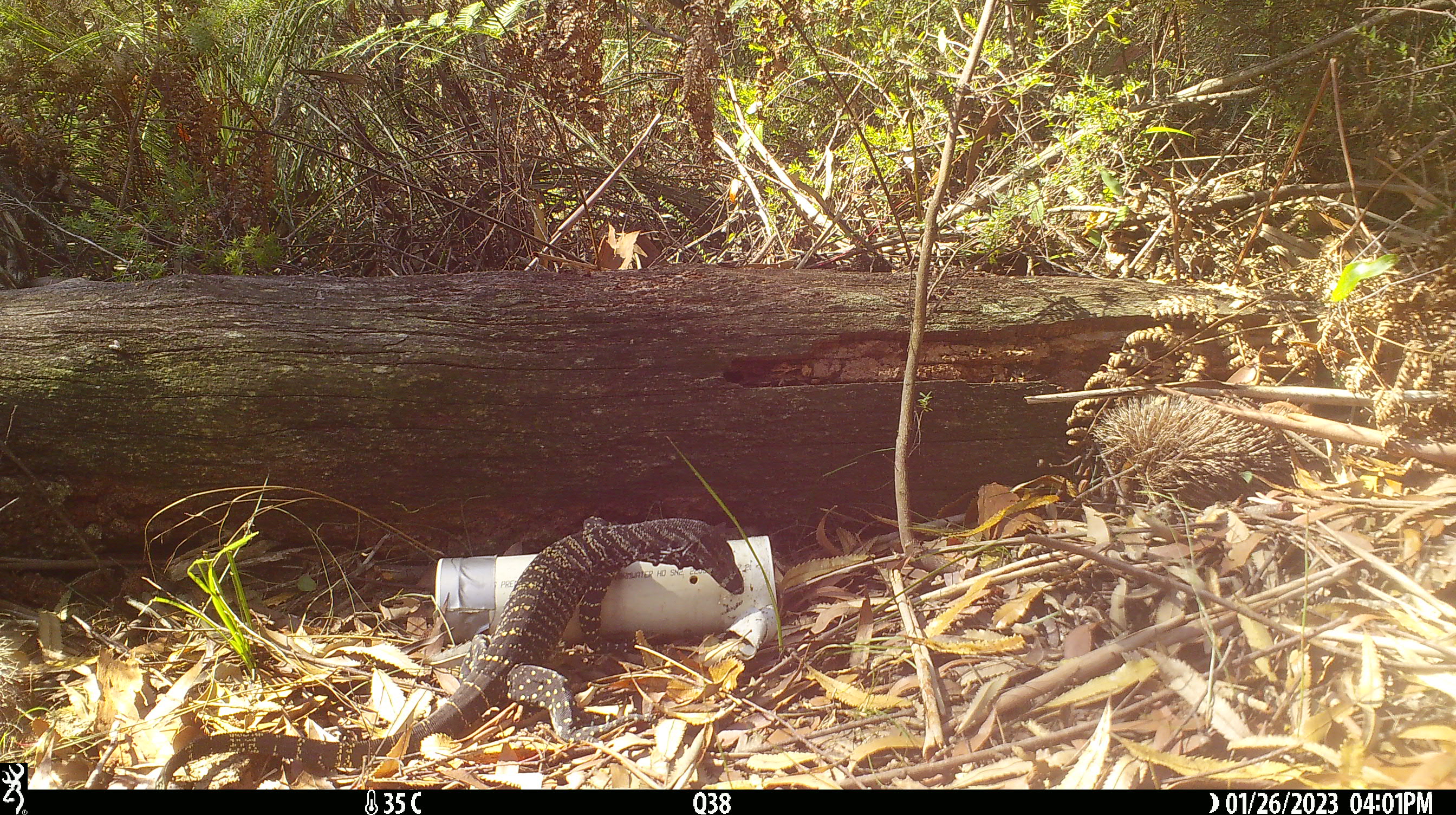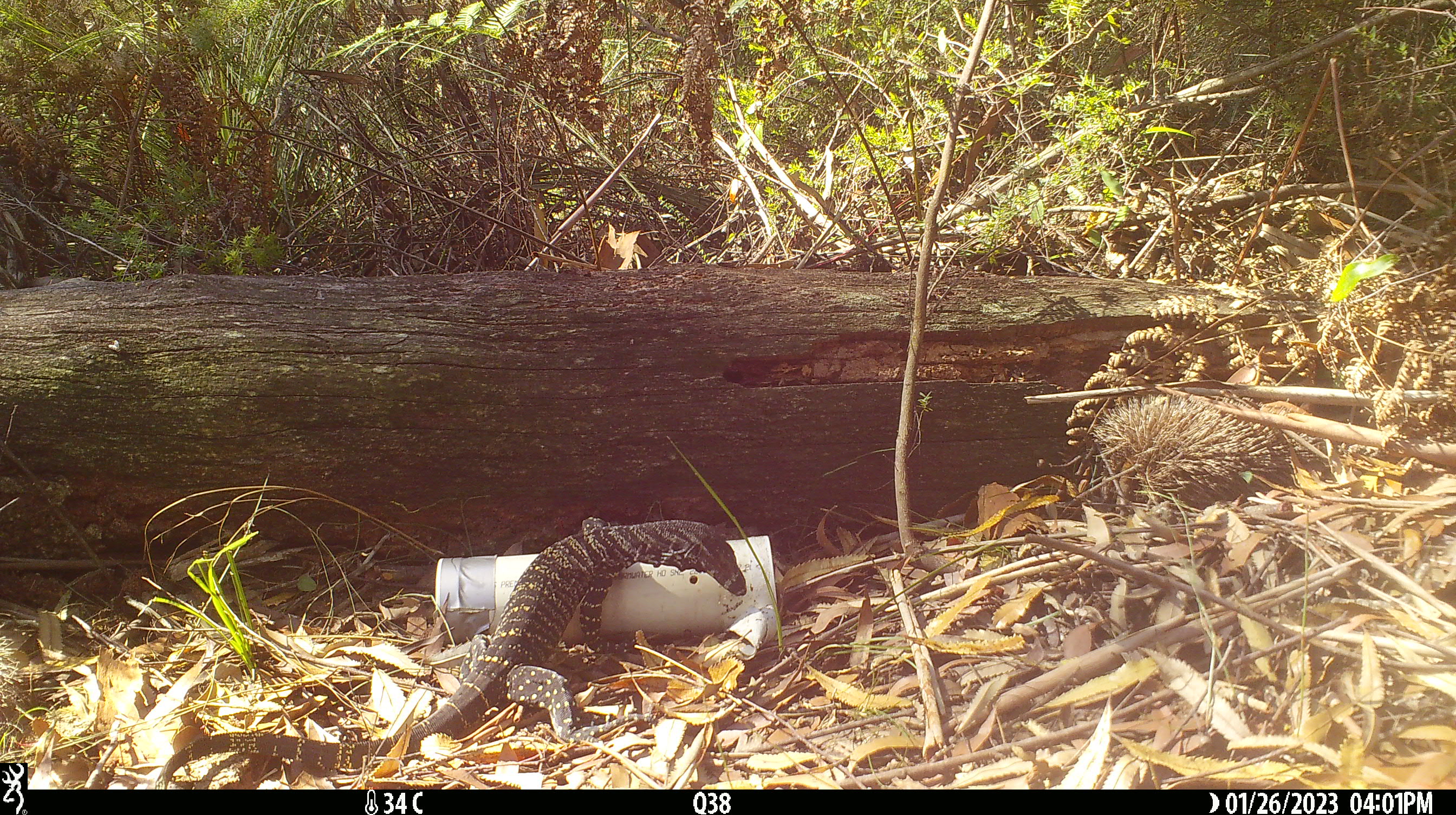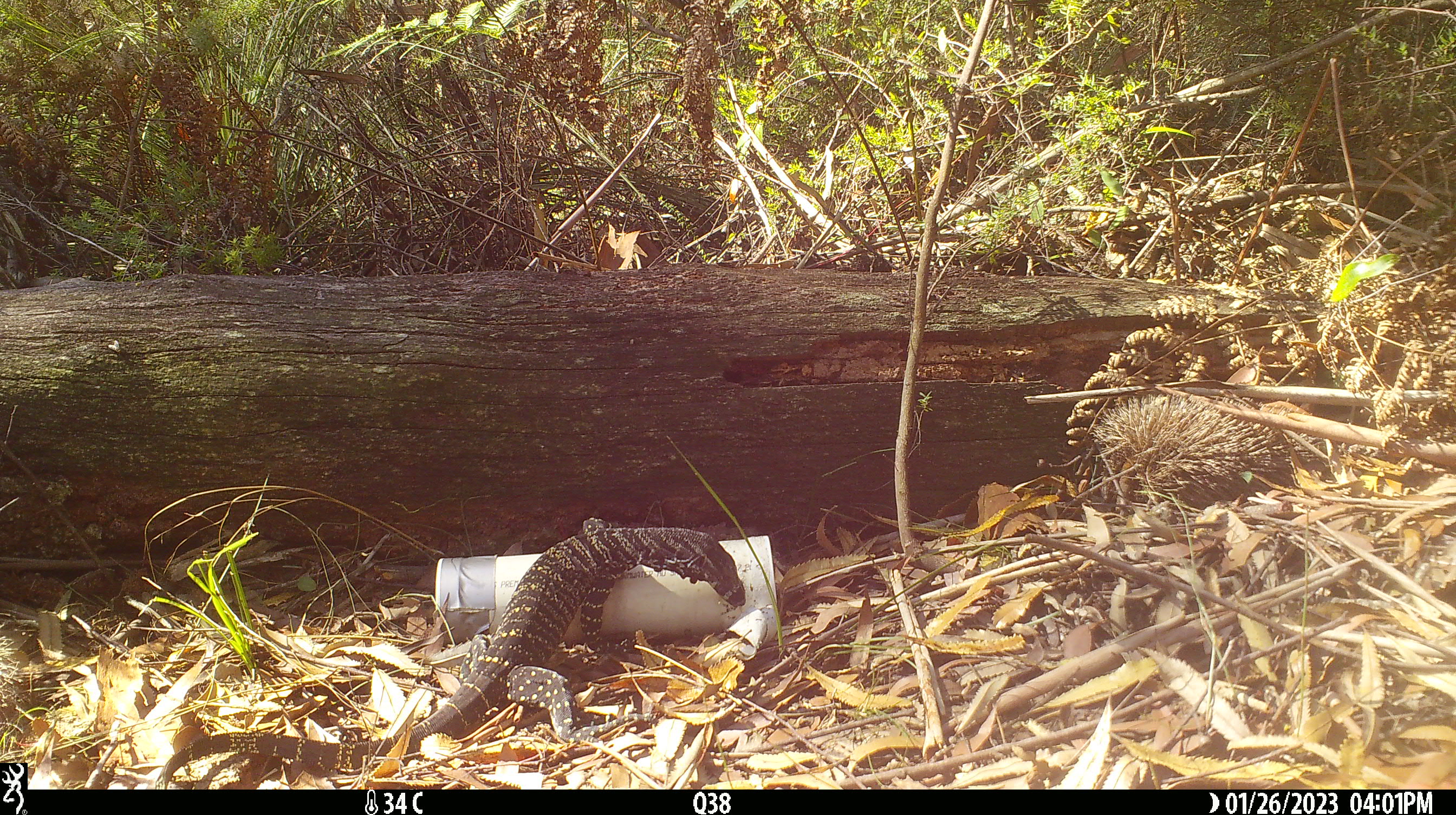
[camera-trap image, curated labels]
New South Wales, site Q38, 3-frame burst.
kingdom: Animalia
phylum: Chordata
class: Reptilia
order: Squamata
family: Varanidae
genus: Varanus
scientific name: Varanus varius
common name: lace monitor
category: goanna